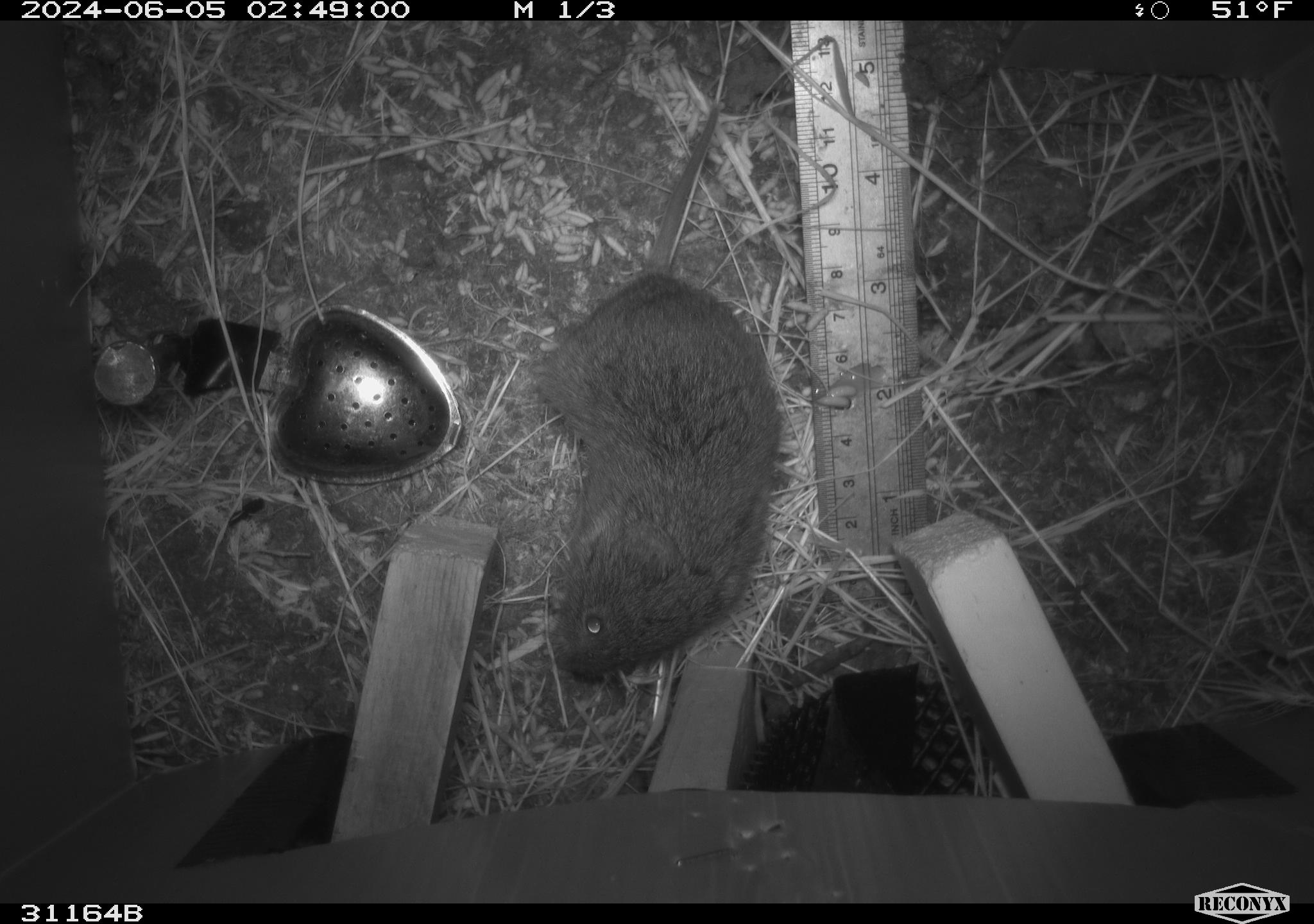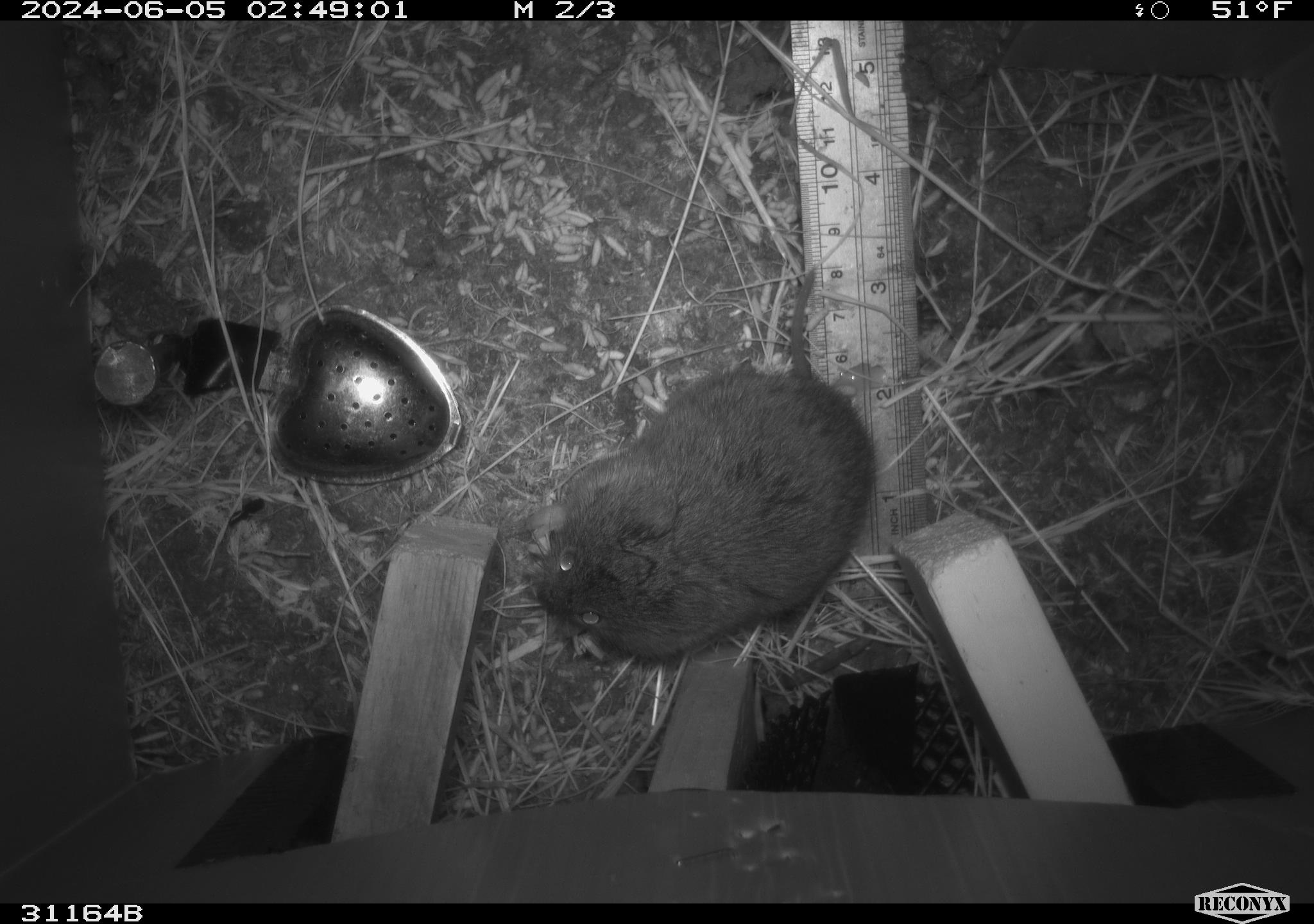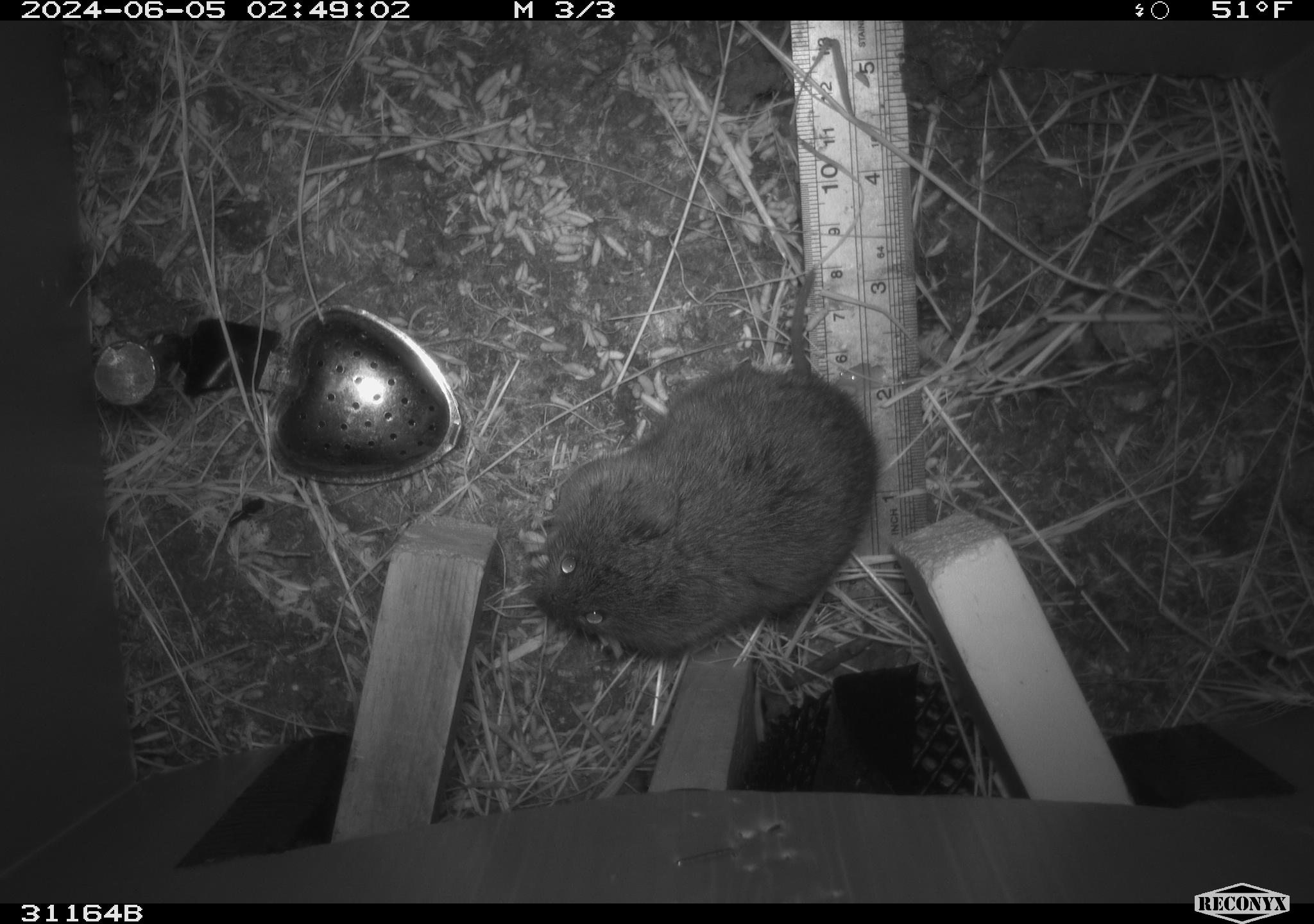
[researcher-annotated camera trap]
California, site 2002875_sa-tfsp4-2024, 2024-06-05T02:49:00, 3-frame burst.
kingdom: Animalia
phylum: Chordata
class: Mammalia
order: Rodentia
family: Cricetidae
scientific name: Arvicolinae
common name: voles, lemmings, and muskrats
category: arvicolinae subfamily